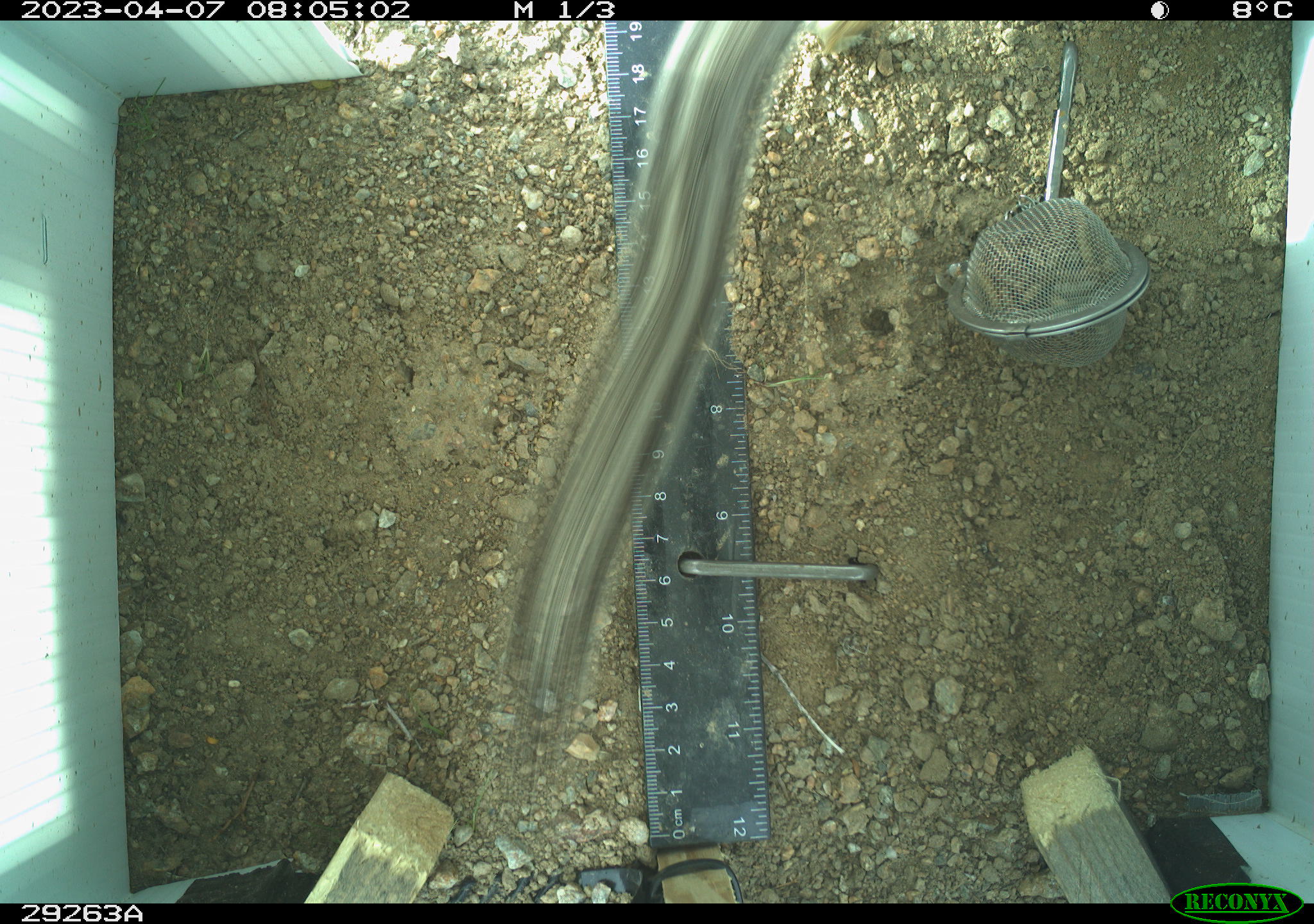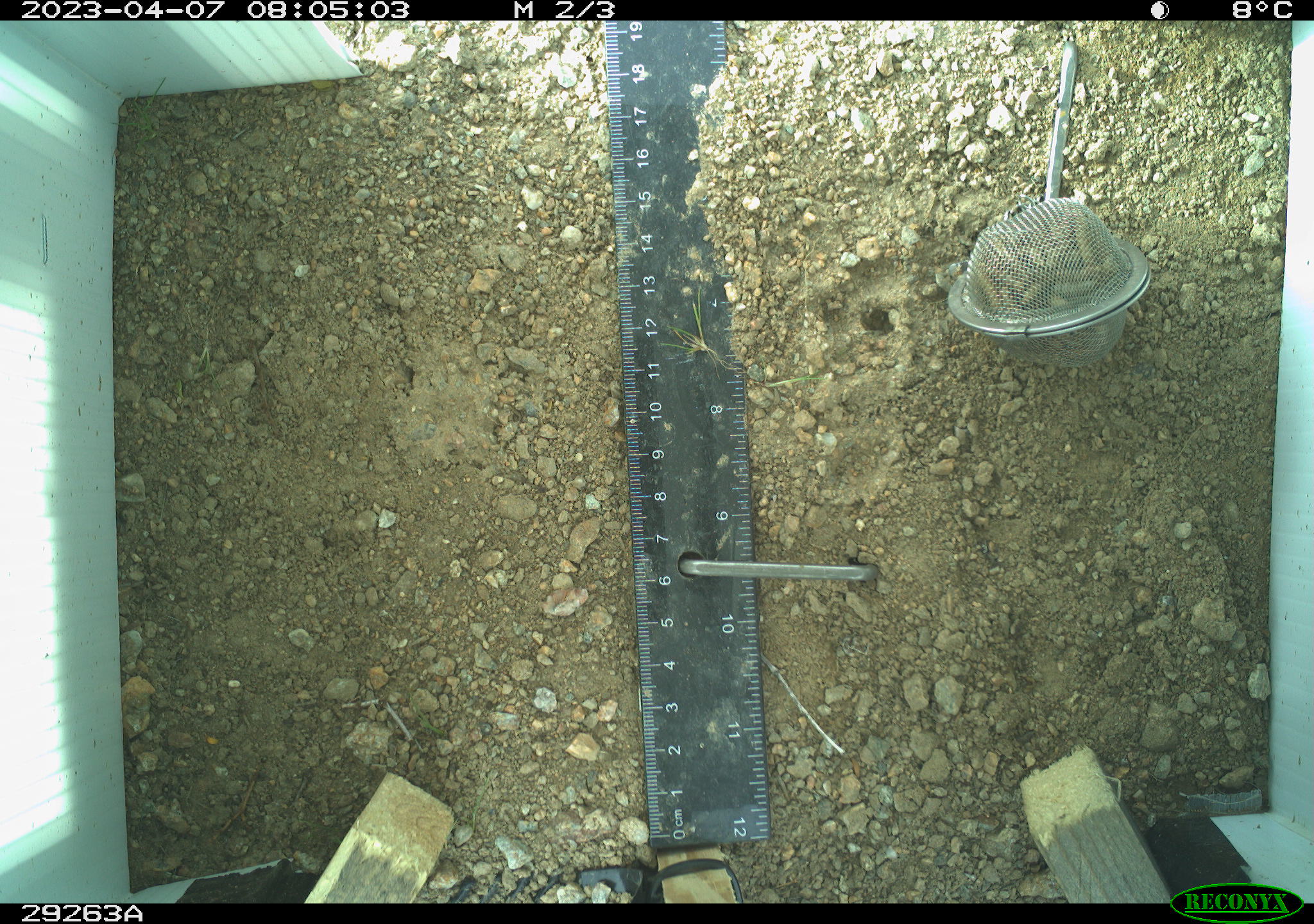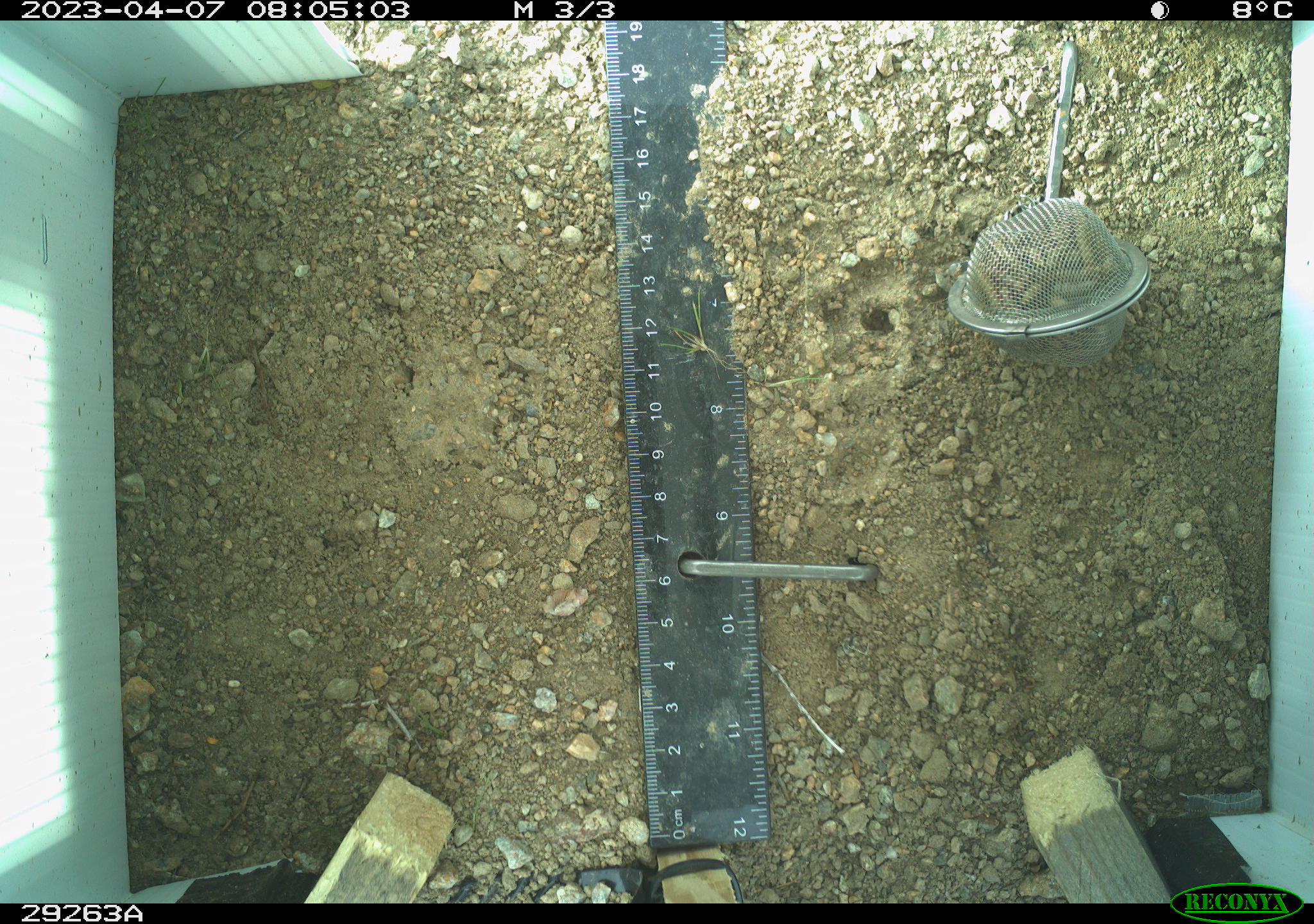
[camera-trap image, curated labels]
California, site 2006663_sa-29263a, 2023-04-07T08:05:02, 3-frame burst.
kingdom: Animalia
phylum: Chordata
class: Mammalia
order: Rodentia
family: Sciuridae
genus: Ammospermophilus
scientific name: Ammospermophilus leucurus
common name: white-tailed antelope squirrel